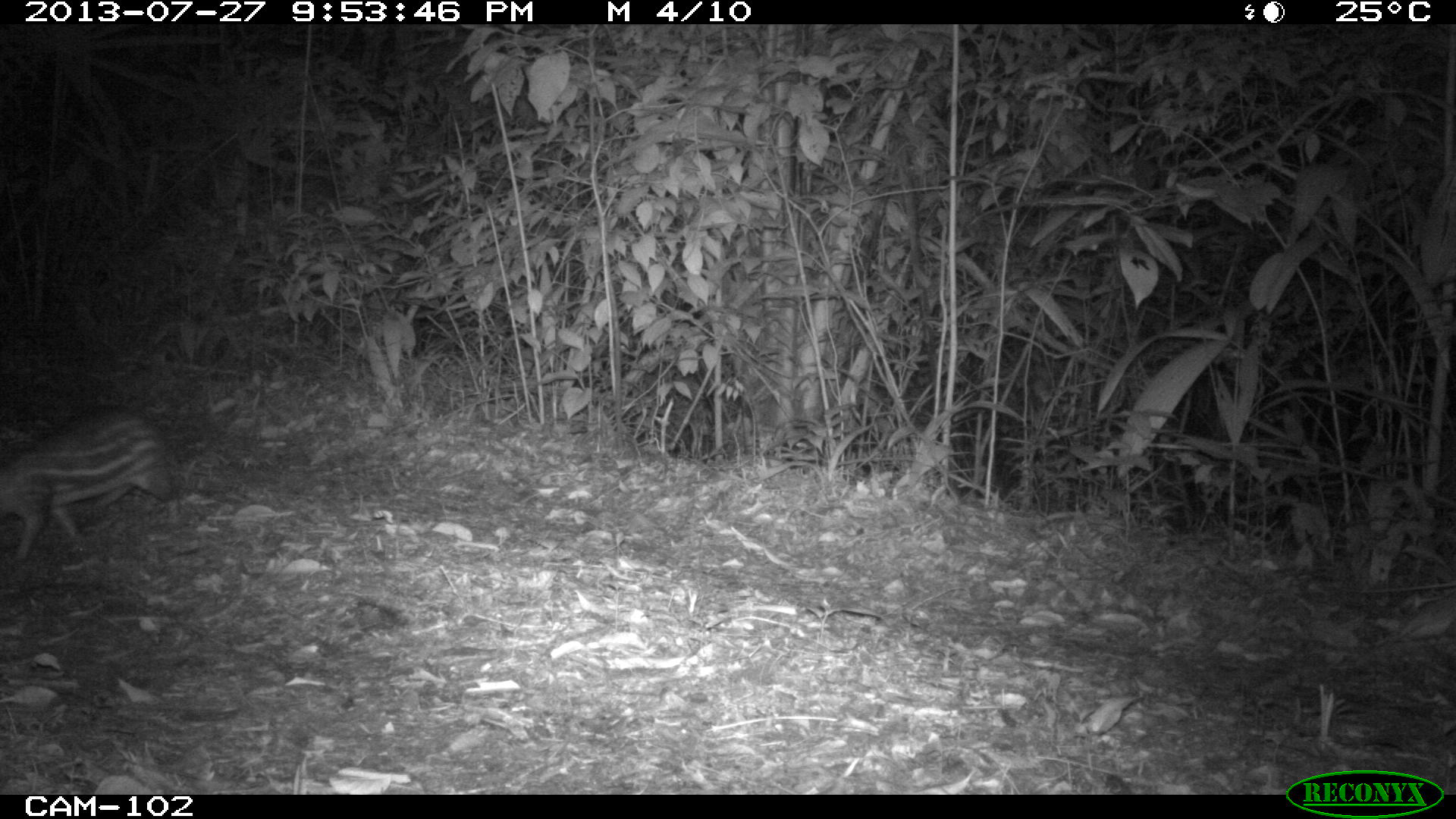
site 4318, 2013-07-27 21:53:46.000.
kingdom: Animalia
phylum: Chordata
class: Mammalia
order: Rodentia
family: Cuniculidae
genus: Cuniculus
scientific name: Cuniculus paca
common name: lowland paca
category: agouti paca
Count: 1.